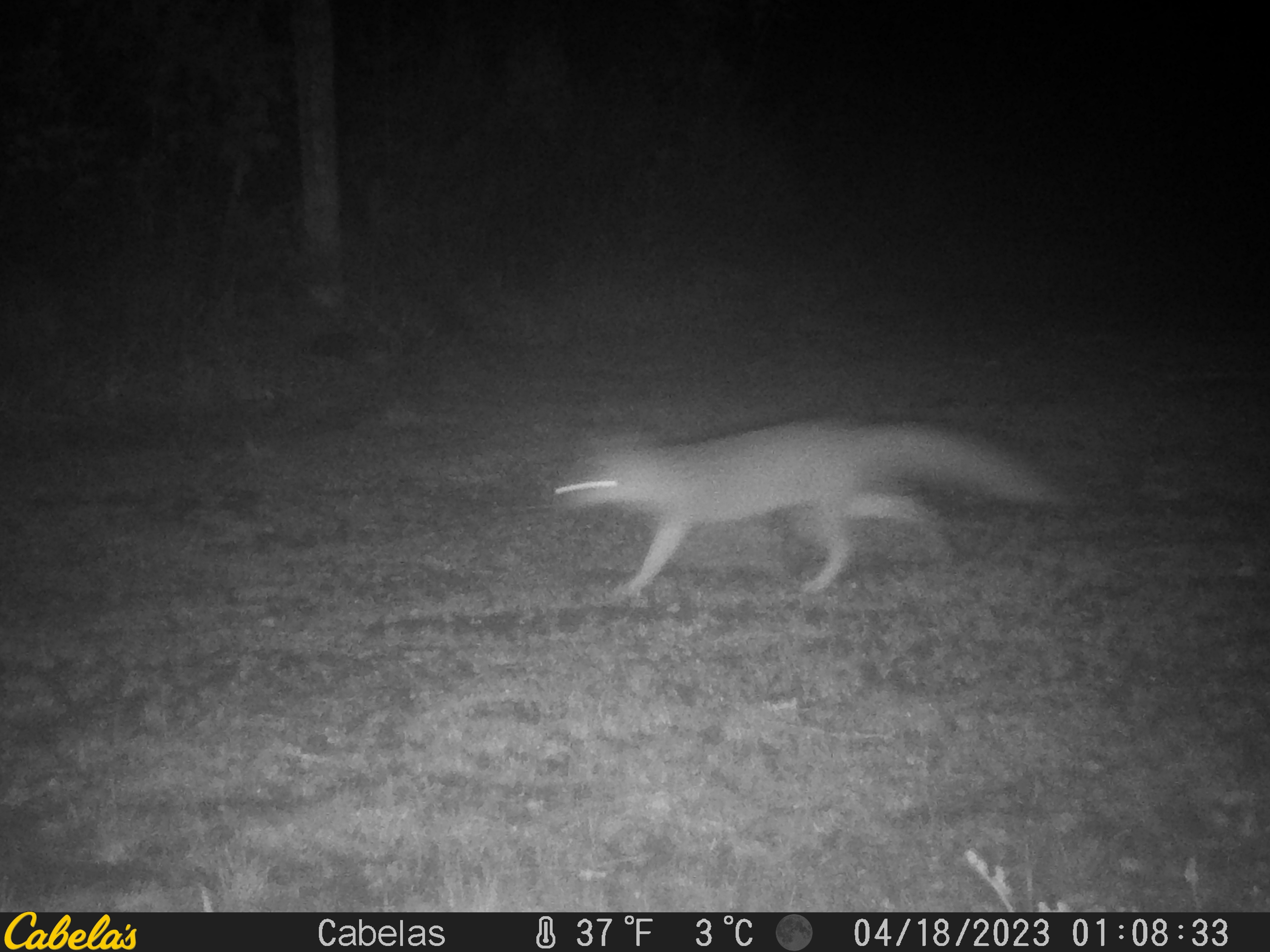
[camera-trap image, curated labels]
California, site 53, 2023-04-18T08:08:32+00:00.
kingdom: Animalia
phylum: Chordata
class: Mammalia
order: Carnivora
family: Canidae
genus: Urocyon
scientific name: Urocyon cinereoargenteus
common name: gray fox